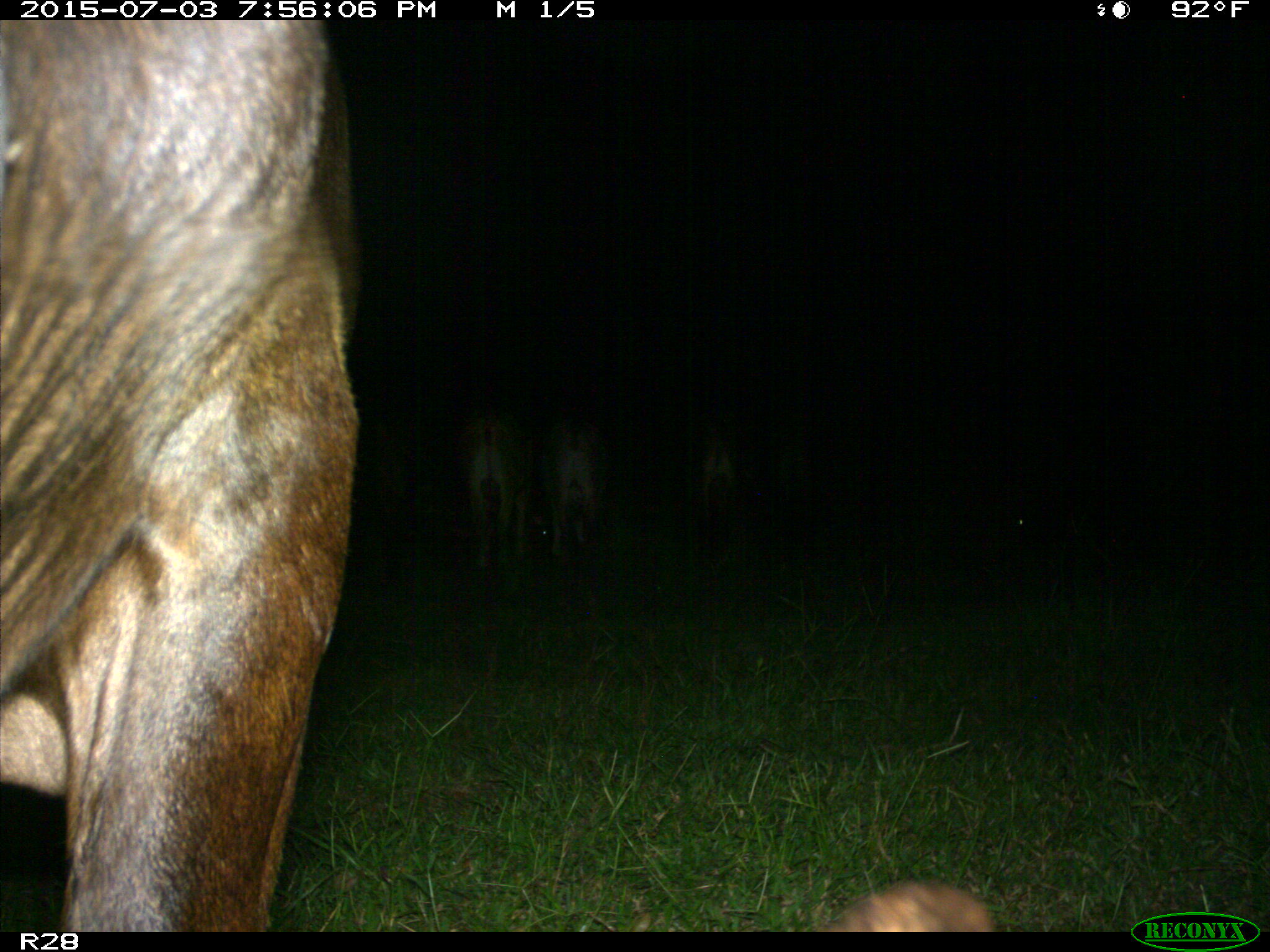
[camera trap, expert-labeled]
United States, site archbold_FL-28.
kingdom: Animalia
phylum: Chordata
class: Mammalia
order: Artiodactyla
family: Bovidae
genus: Bos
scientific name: Bos taurus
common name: domestic cow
Bos taurus (domestic cow).